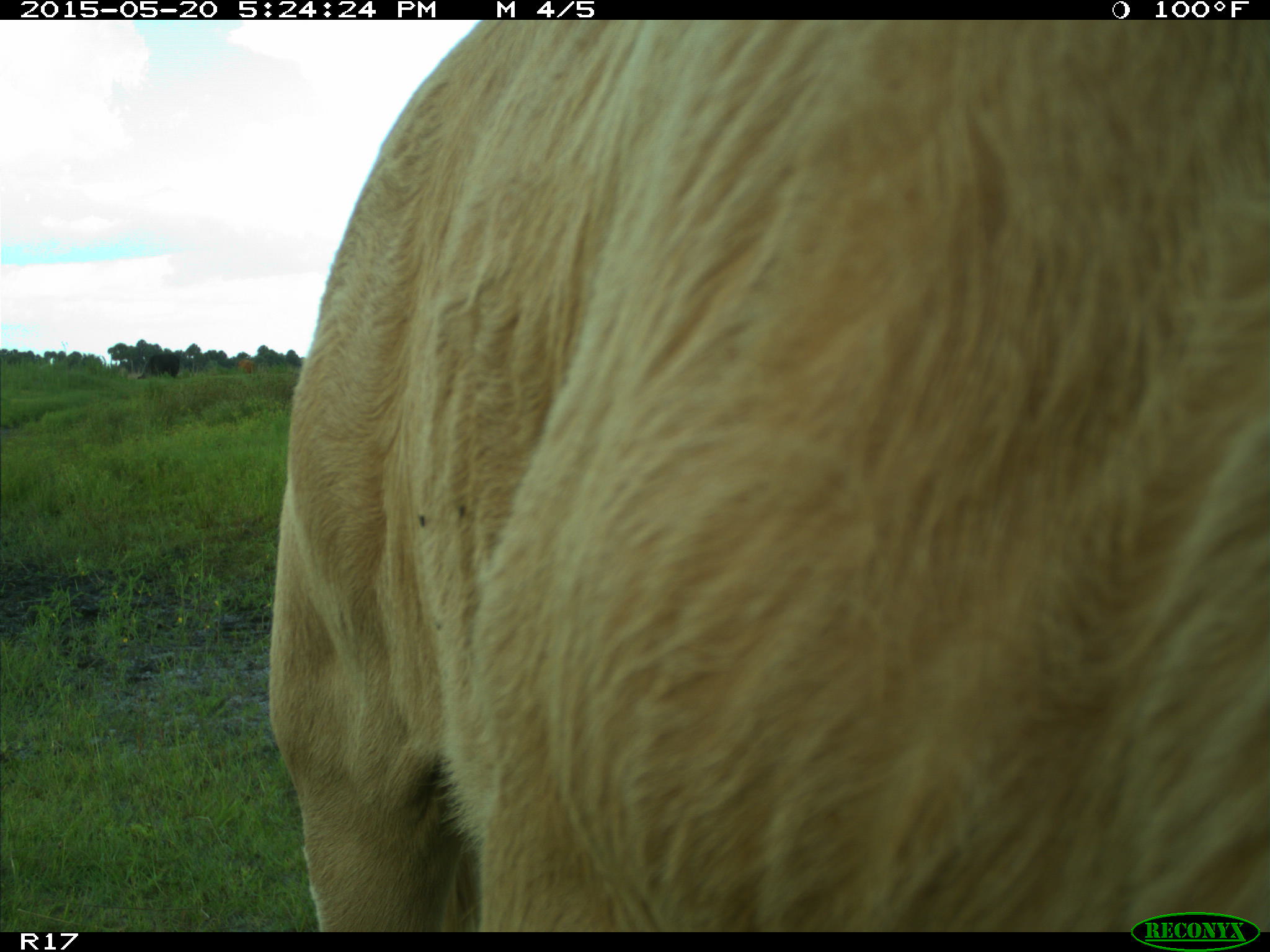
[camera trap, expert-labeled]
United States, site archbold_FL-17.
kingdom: Animalia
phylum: Chordata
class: Mammalia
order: Artiodactyla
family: Bovidae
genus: Bos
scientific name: Bos taurus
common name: domestic cow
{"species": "Bos taurus (domestic cow)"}